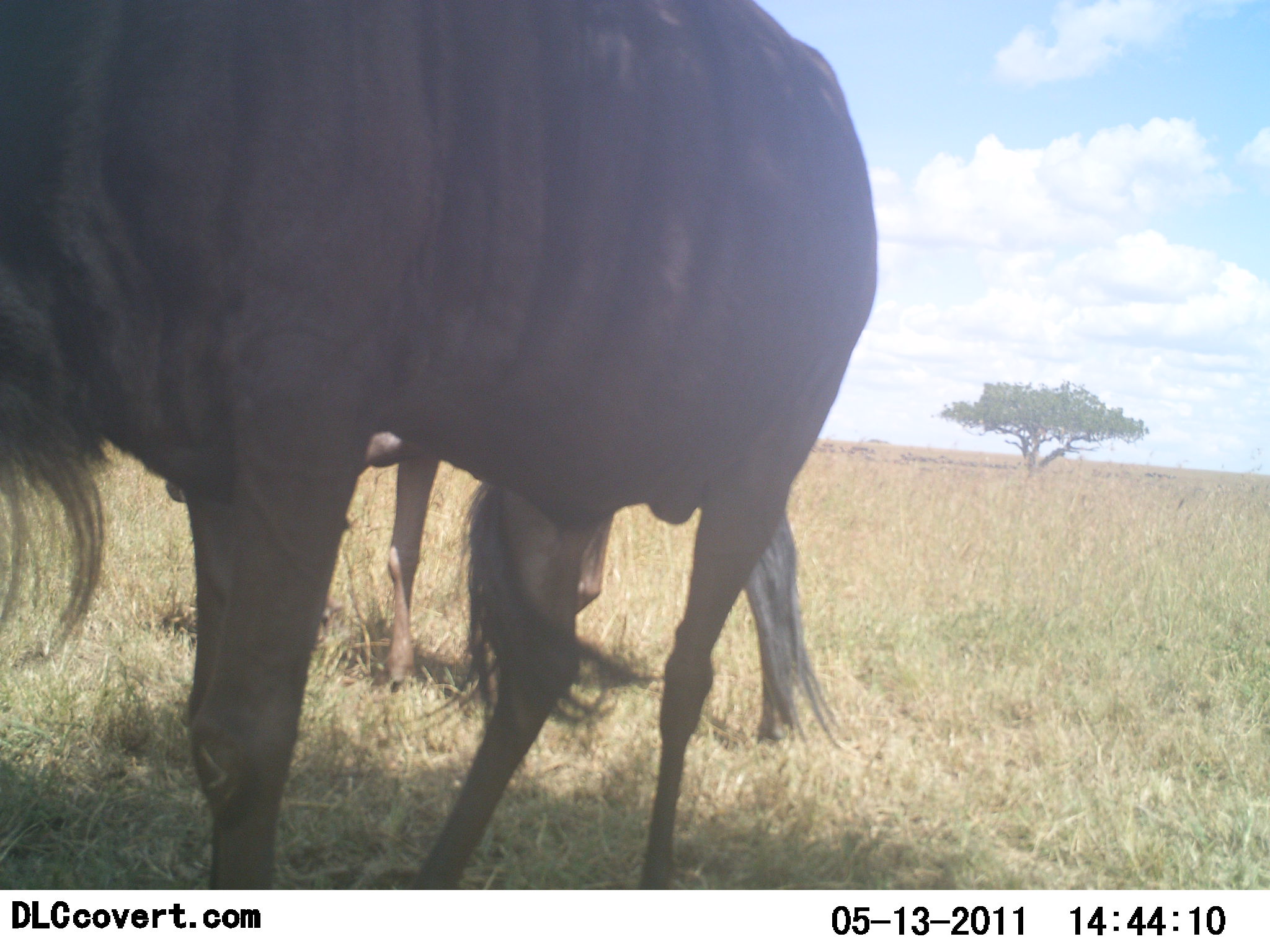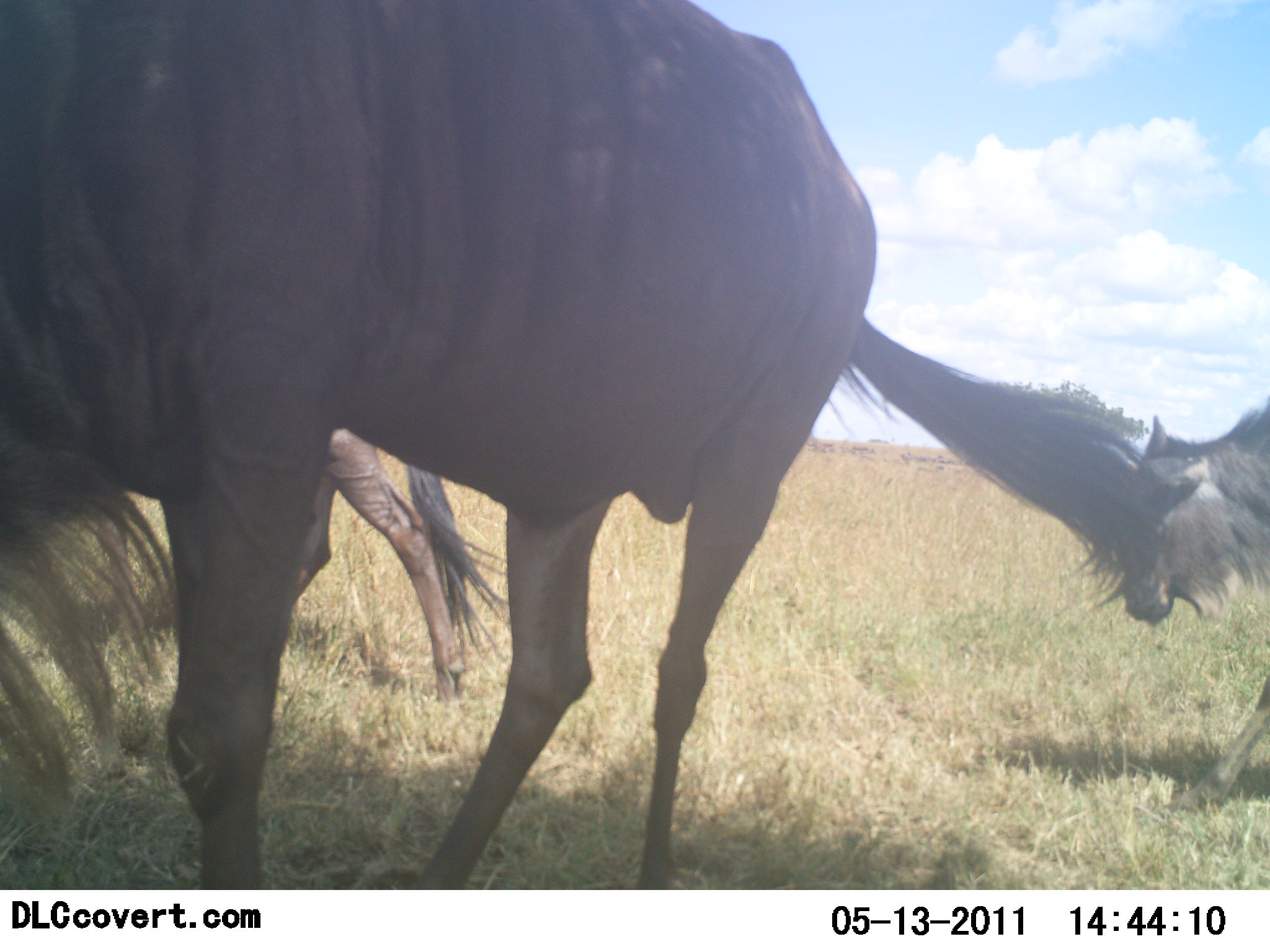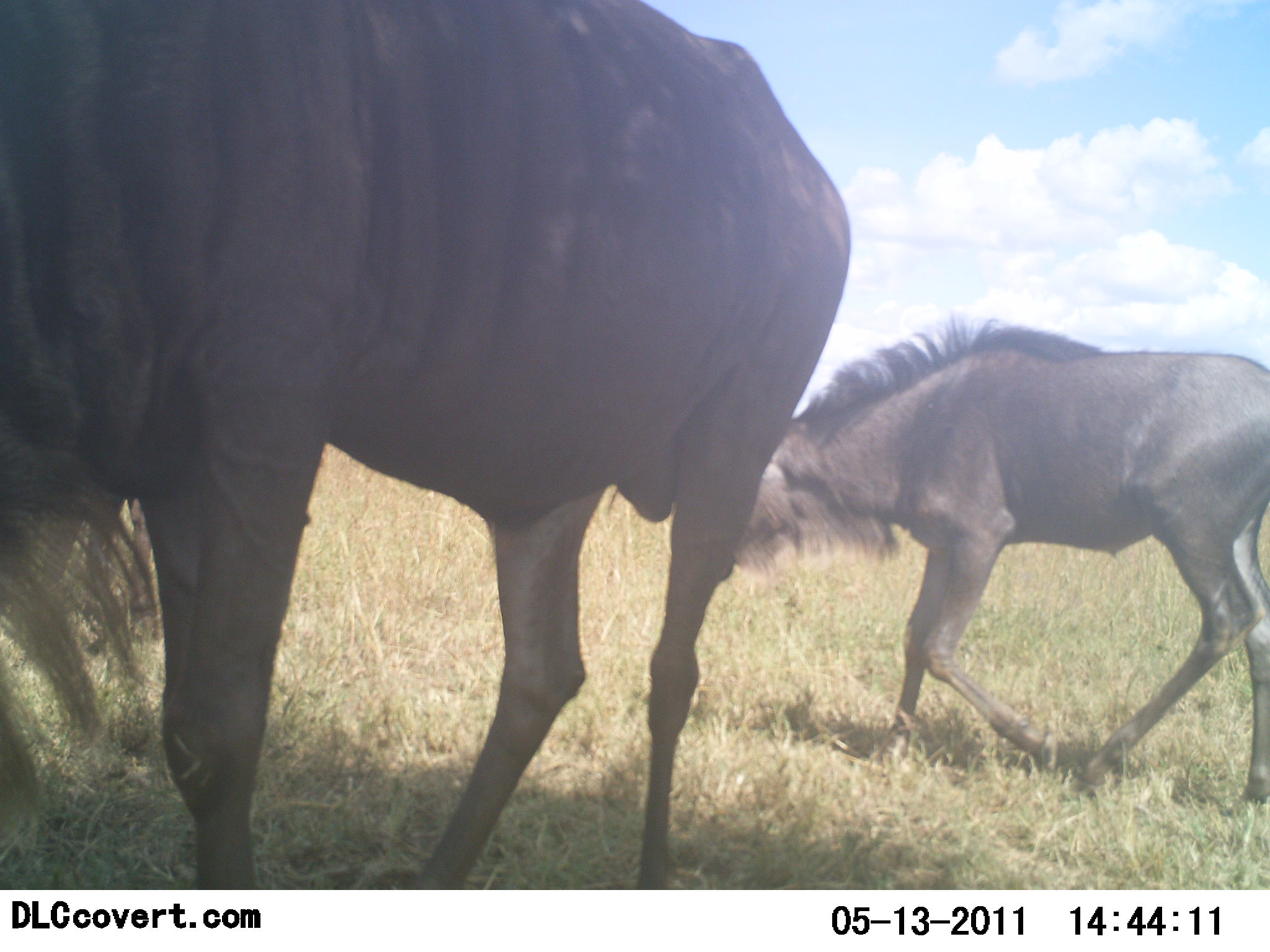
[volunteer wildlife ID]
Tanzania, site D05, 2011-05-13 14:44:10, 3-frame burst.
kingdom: Animalia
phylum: Chordata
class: Mammalia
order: Artiodactyla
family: Bovidae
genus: Connochaetes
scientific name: Connochaetes taurinus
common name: blue wildebeest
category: wildebeest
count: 3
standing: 75%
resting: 0%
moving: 62%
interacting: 6%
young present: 19%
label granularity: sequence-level